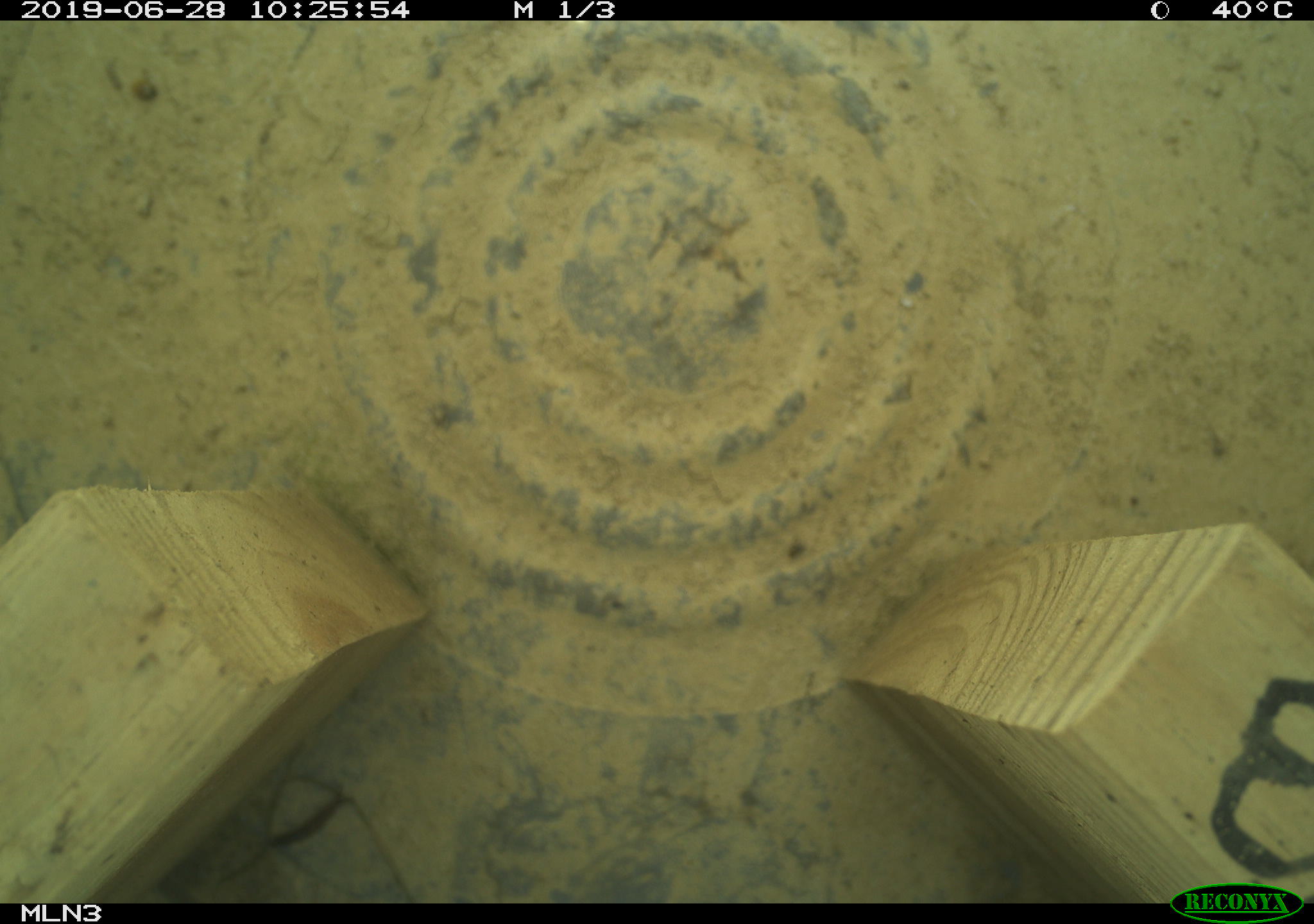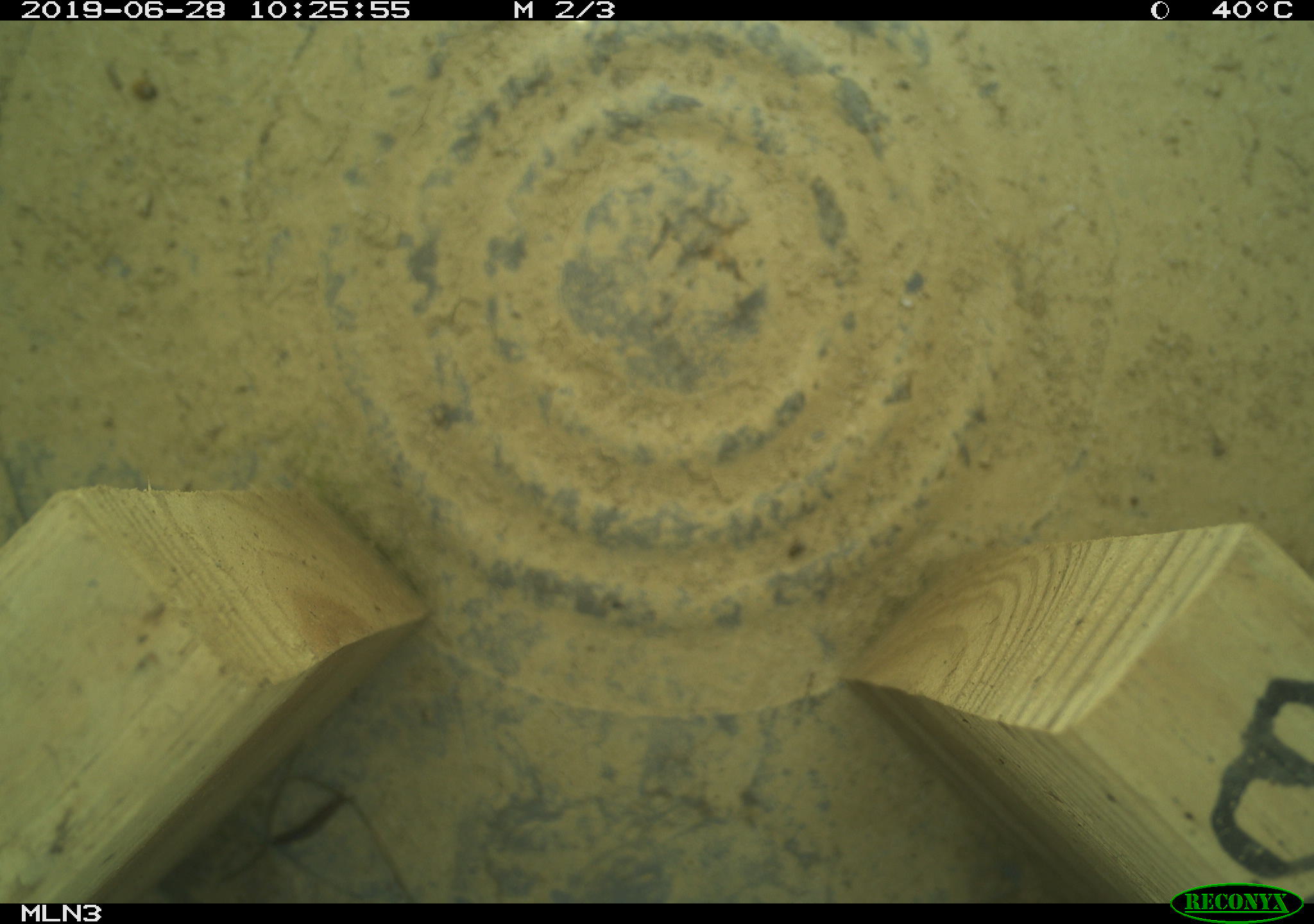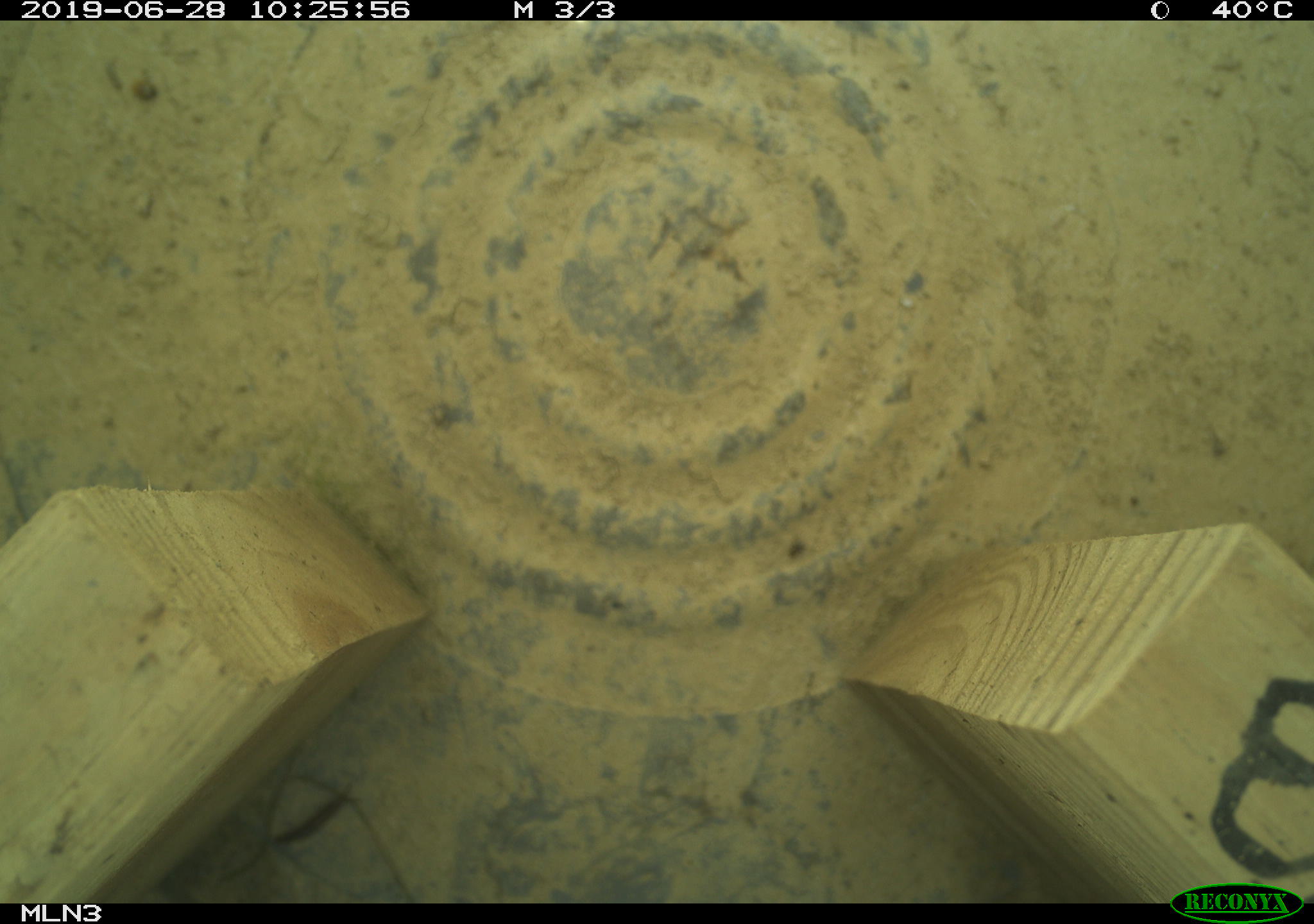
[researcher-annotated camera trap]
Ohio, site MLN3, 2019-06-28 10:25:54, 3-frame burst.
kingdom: Animalia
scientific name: Animalia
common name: animal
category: invertebrate